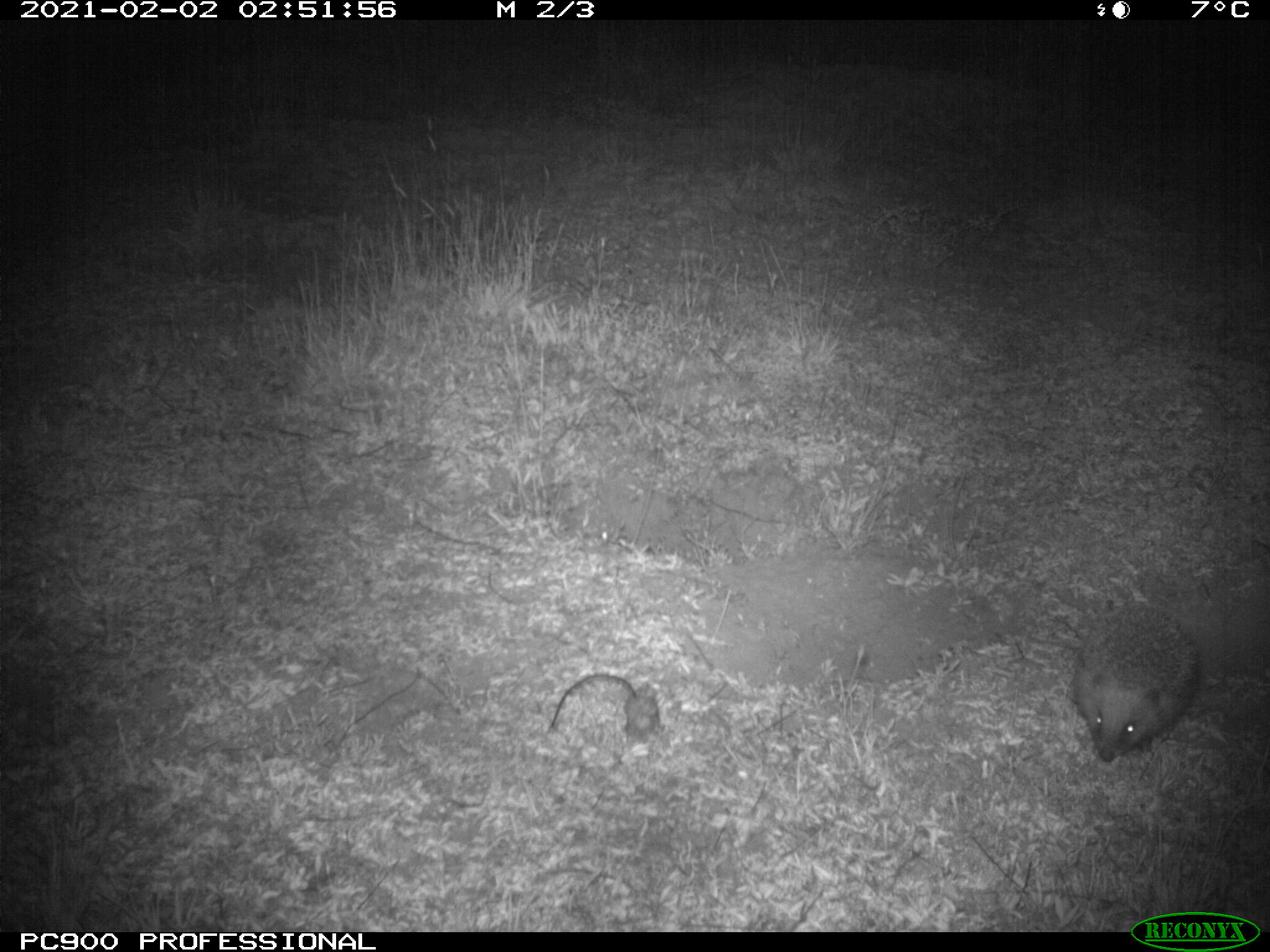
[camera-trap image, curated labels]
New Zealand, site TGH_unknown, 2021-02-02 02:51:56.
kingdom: Animalia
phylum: Chordata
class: Mammalia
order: Eulipotyphla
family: Erinaceidae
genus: Erinaceus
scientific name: Erinaceus europaeus europaeus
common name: european hedgehog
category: hedgehog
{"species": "hedgehog (european hedgehog) (Erinaceus europaeus europaeus)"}